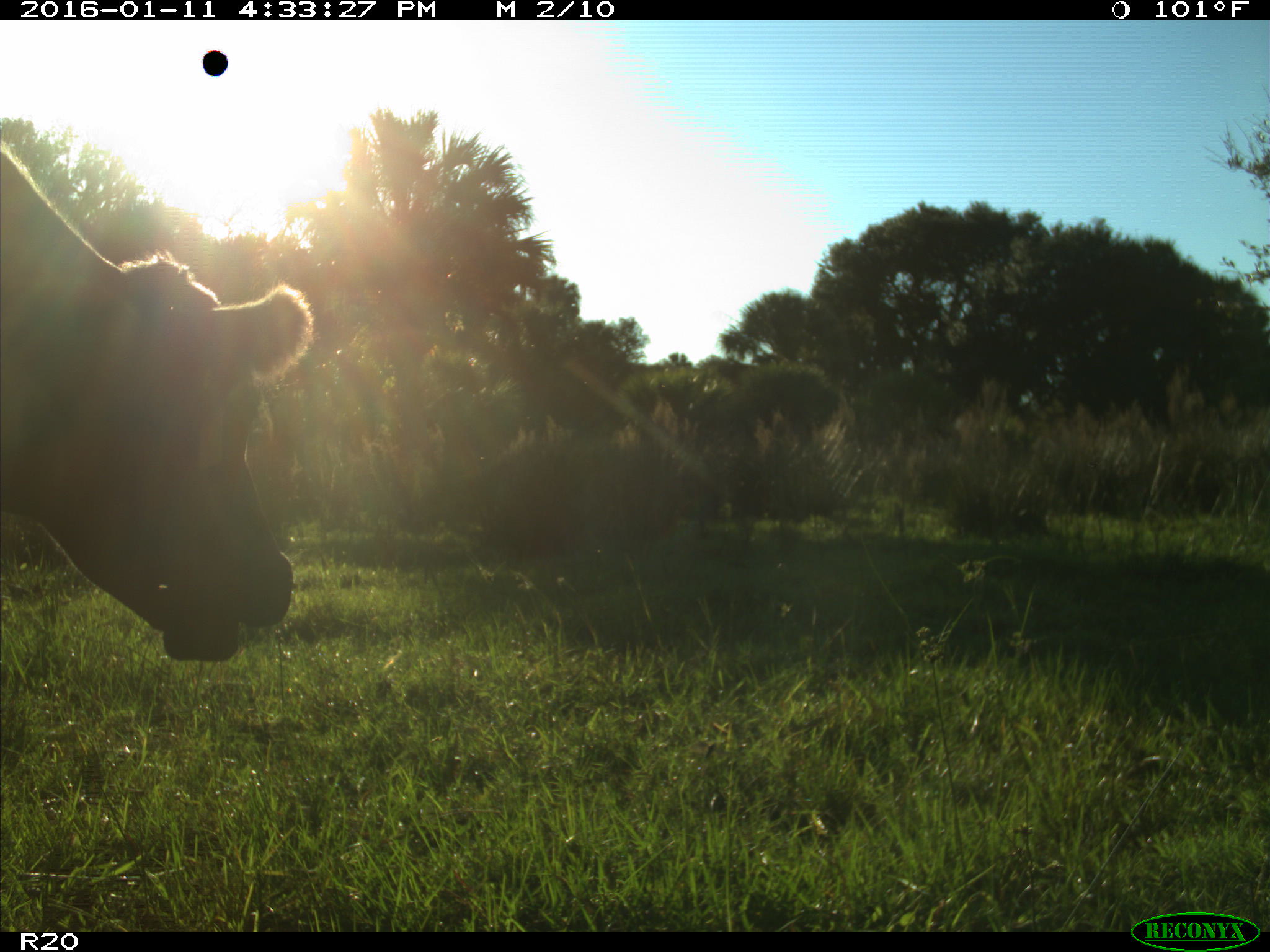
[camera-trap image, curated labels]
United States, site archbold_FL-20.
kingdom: Animalia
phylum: Chordata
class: Mammalia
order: Artiodactyla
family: Bovidae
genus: Bos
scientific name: Bos taurus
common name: domestic cow